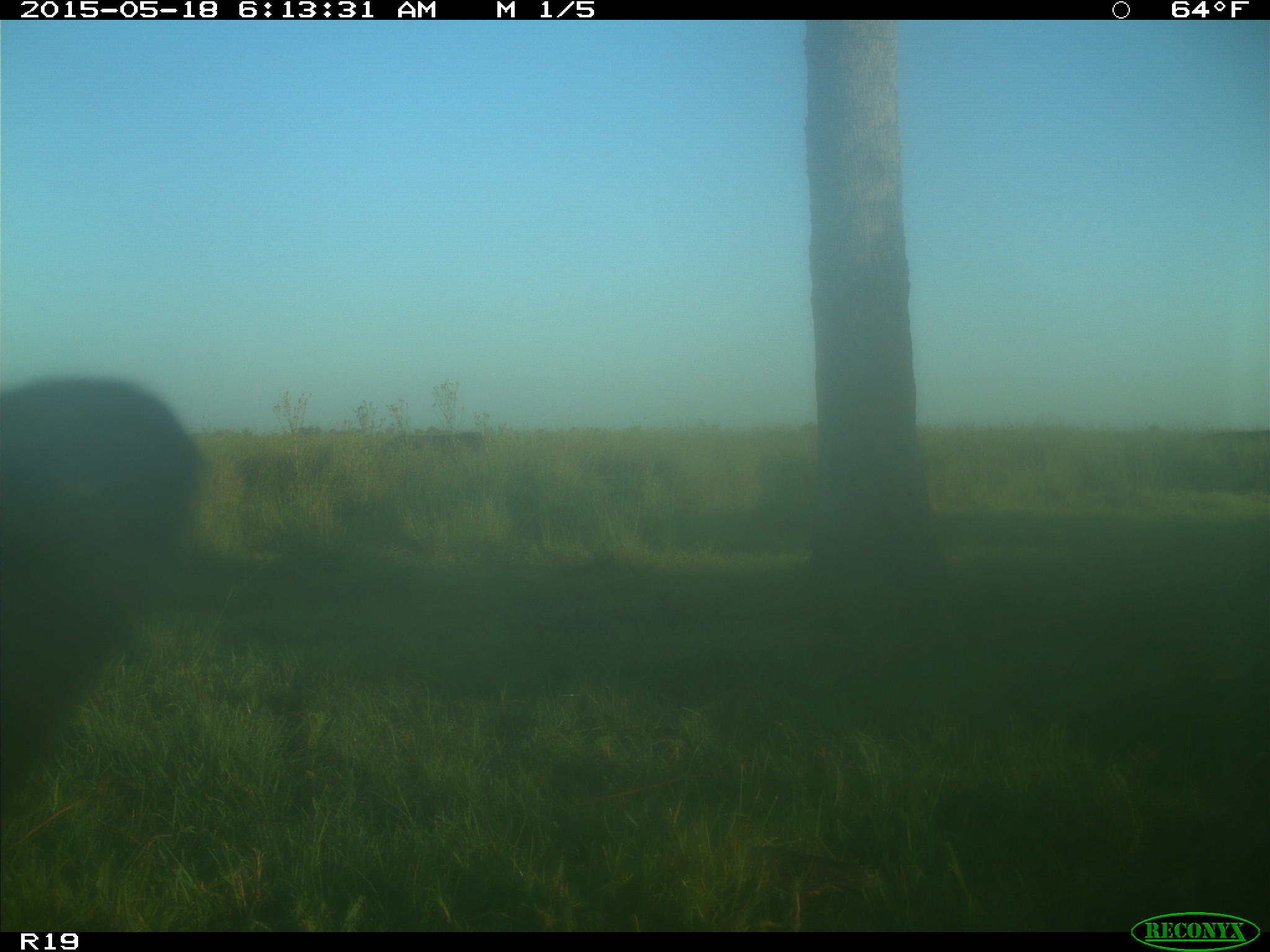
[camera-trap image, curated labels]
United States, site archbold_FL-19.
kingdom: Animalia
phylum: Chordata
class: Mammalia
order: Artiodactyla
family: Bovidae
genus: Bos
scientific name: Bos taurus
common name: domestic cow